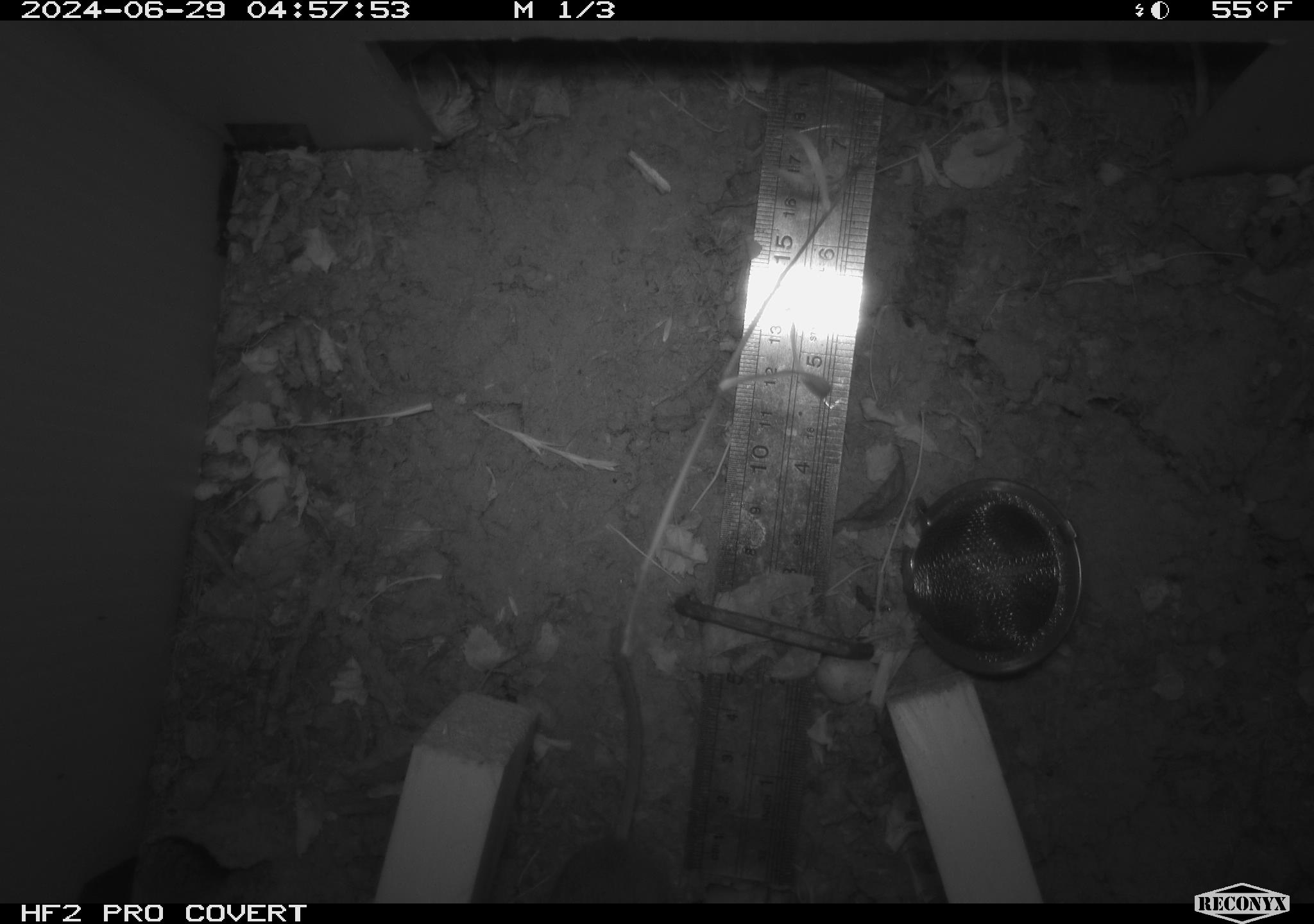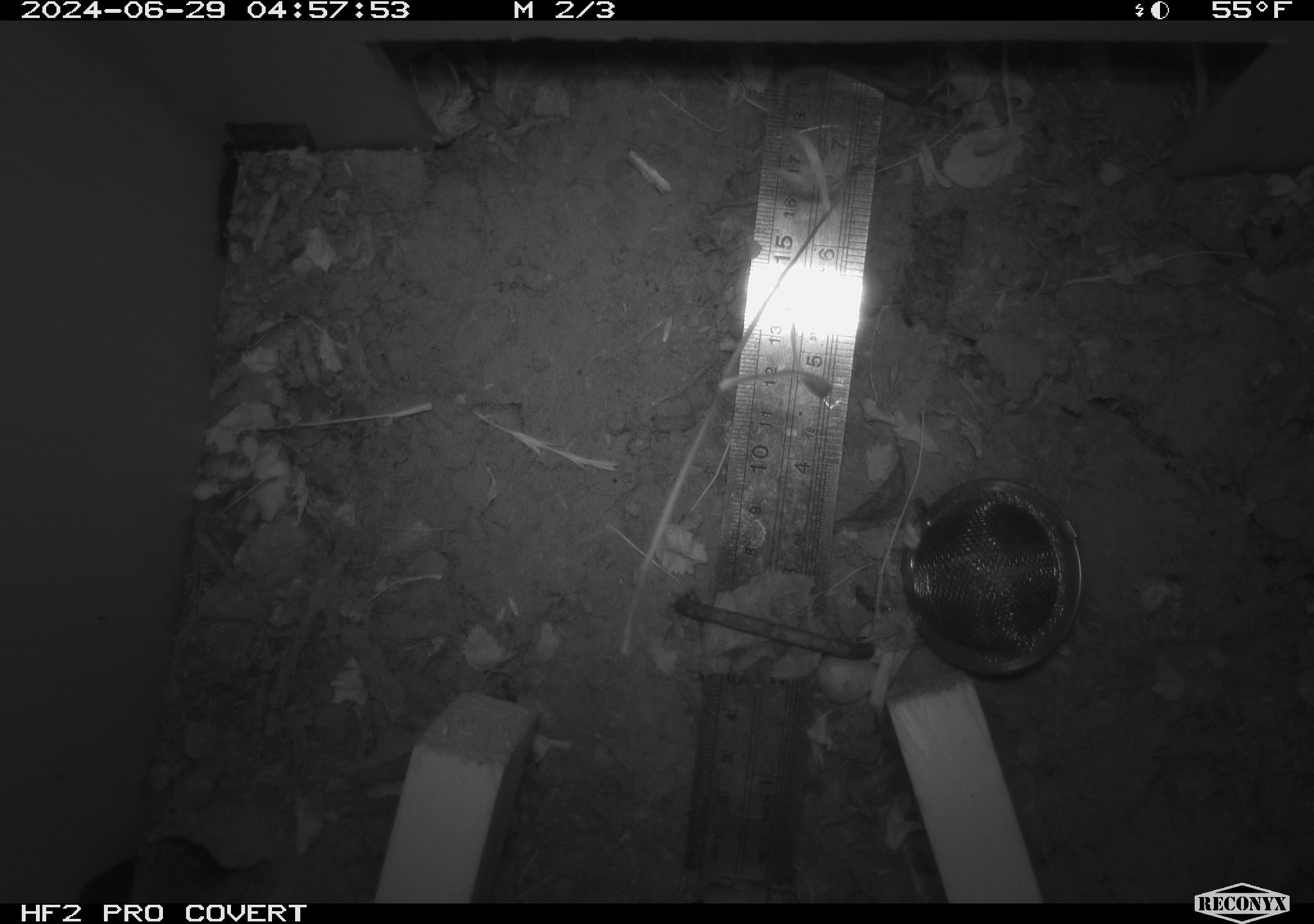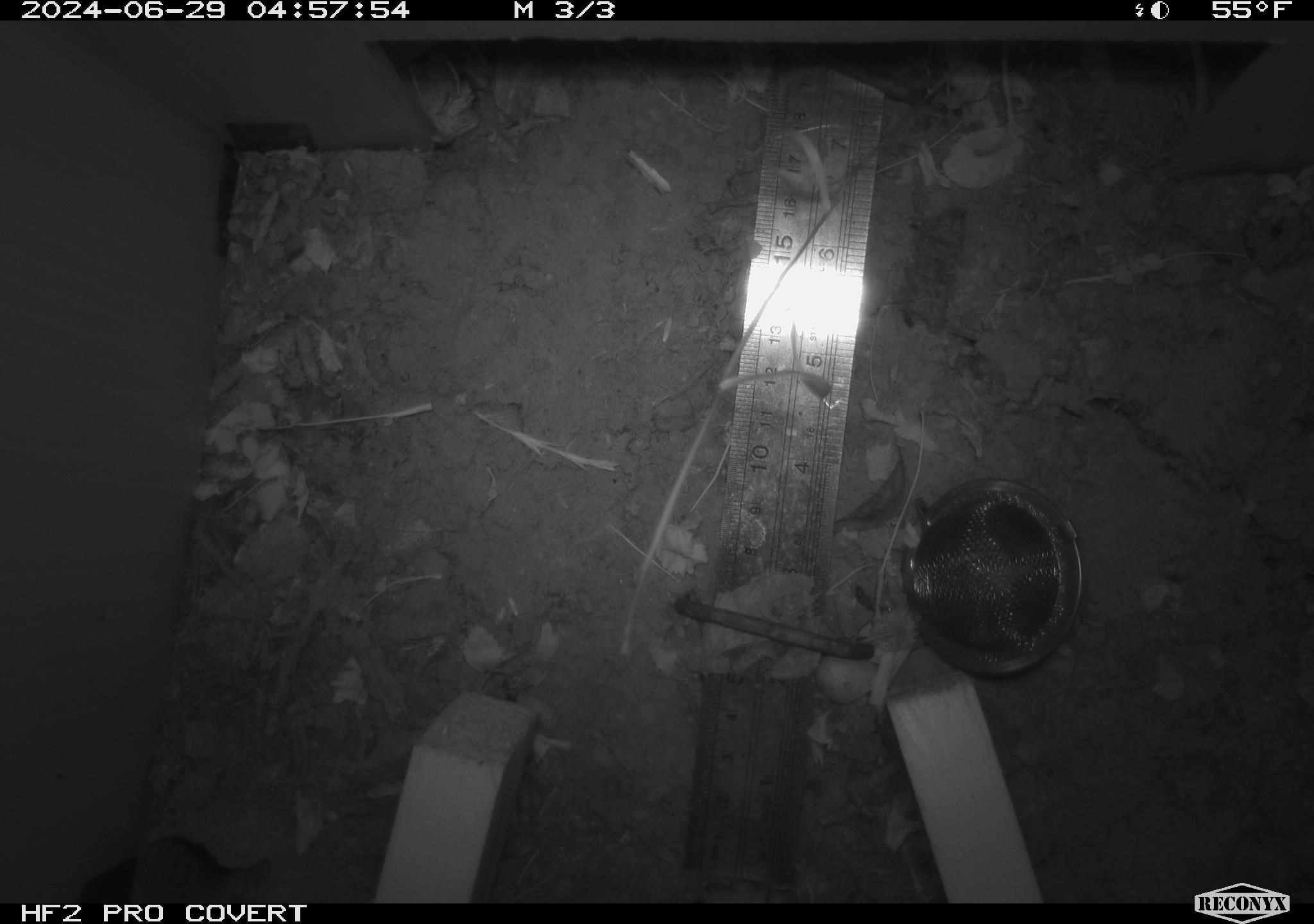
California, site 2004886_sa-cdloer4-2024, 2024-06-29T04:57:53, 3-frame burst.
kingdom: Animalia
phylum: Chordata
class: Mammalia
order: Rodentia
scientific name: Rodentia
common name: rodent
Rodent (Rodentia).